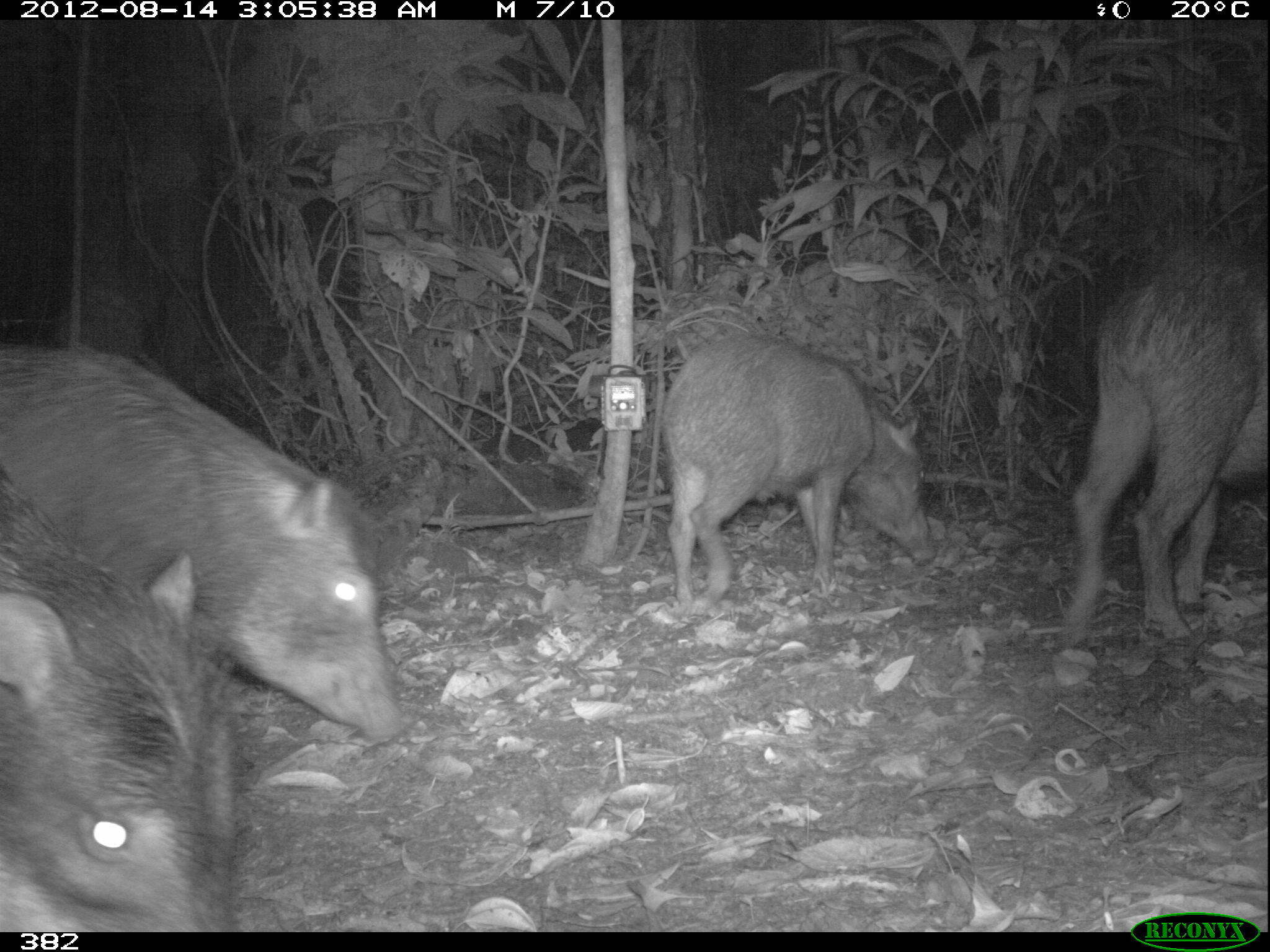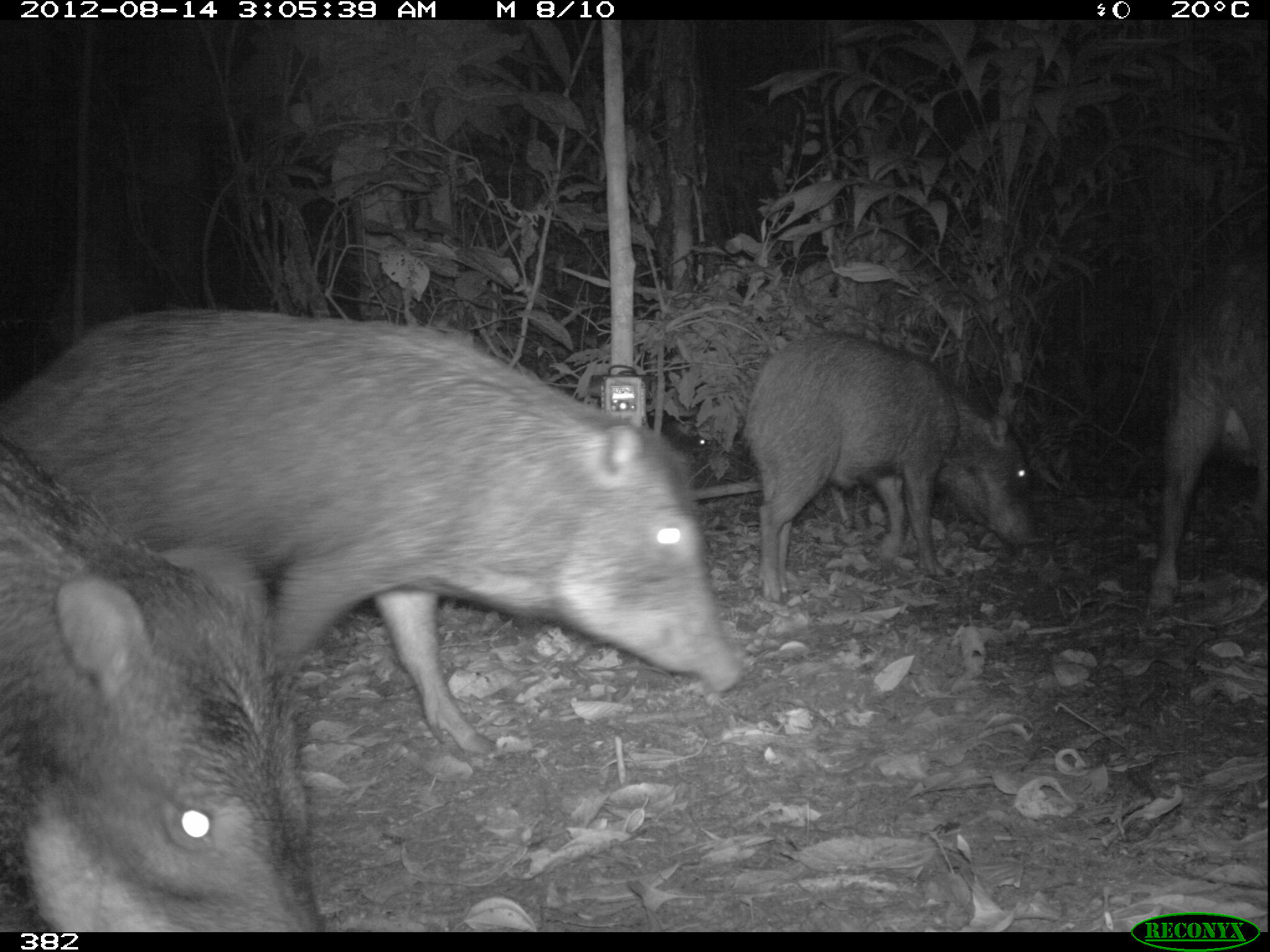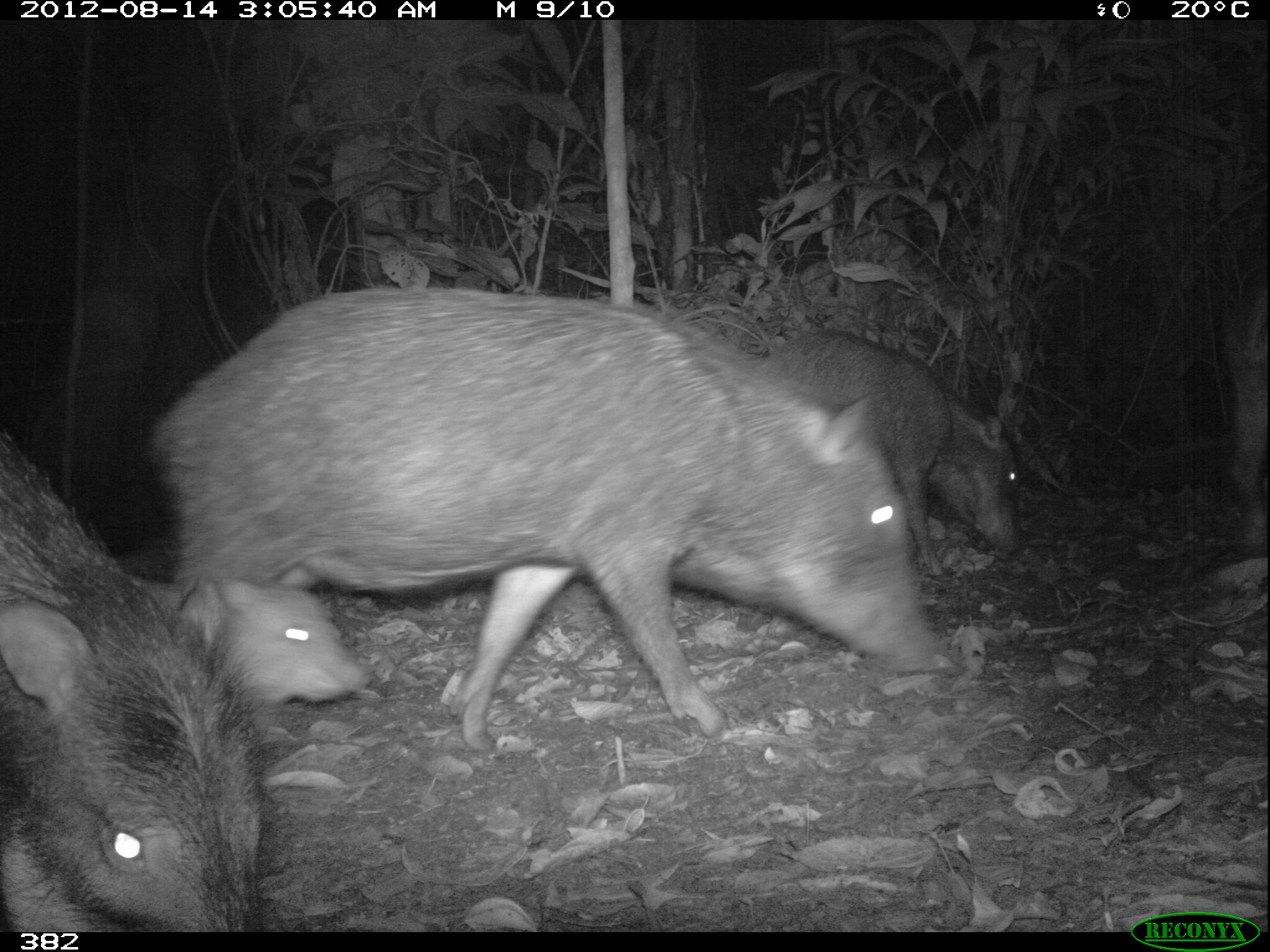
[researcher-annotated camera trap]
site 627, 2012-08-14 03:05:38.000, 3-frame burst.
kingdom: Animalia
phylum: Chordata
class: Mammalia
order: Artiodactyla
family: Tayassuidae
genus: Tayassu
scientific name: Tayassu pecari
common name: white-lipped peccary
Tayassu pecari (white-lipped peccary).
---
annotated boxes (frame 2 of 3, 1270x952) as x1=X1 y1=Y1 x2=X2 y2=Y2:
tayassu pecari: x1=0 y1=305 x2=751 y2=758; x1=0 y1=432 x2=330 y2=932; x1=742 y1=330 x2=1045 y2=598; x1=1145 y1=250 x2=1267 y2=617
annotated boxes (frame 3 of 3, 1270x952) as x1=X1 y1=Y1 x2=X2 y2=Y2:
tayassu pecari: x1=147 y1=279 x2=941 y2=751; x1=0 y1=420 x2=285 y2=932; x1=757 y1=326 x2=1022 y2=574; x1=139 y1=554 x2=373 y2=745; x1=1220 y1=285 x2=1267 y2=544